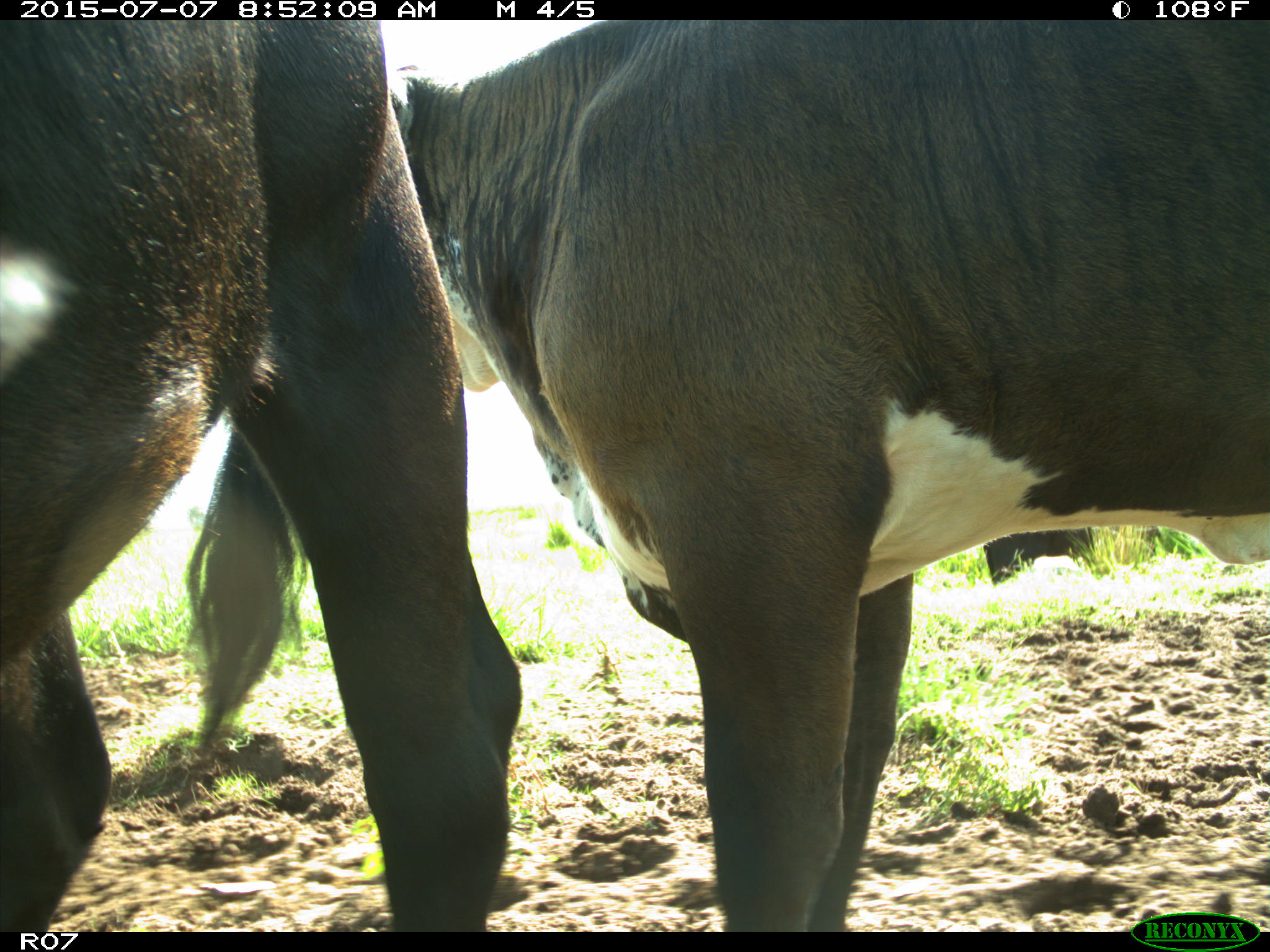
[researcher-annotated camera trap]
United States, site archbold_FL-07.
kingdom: Animalia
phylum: Chordata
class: Mammalia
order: Artiodactyla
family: Bovidae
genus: Bos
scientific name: Bos taurus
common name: domestic cow